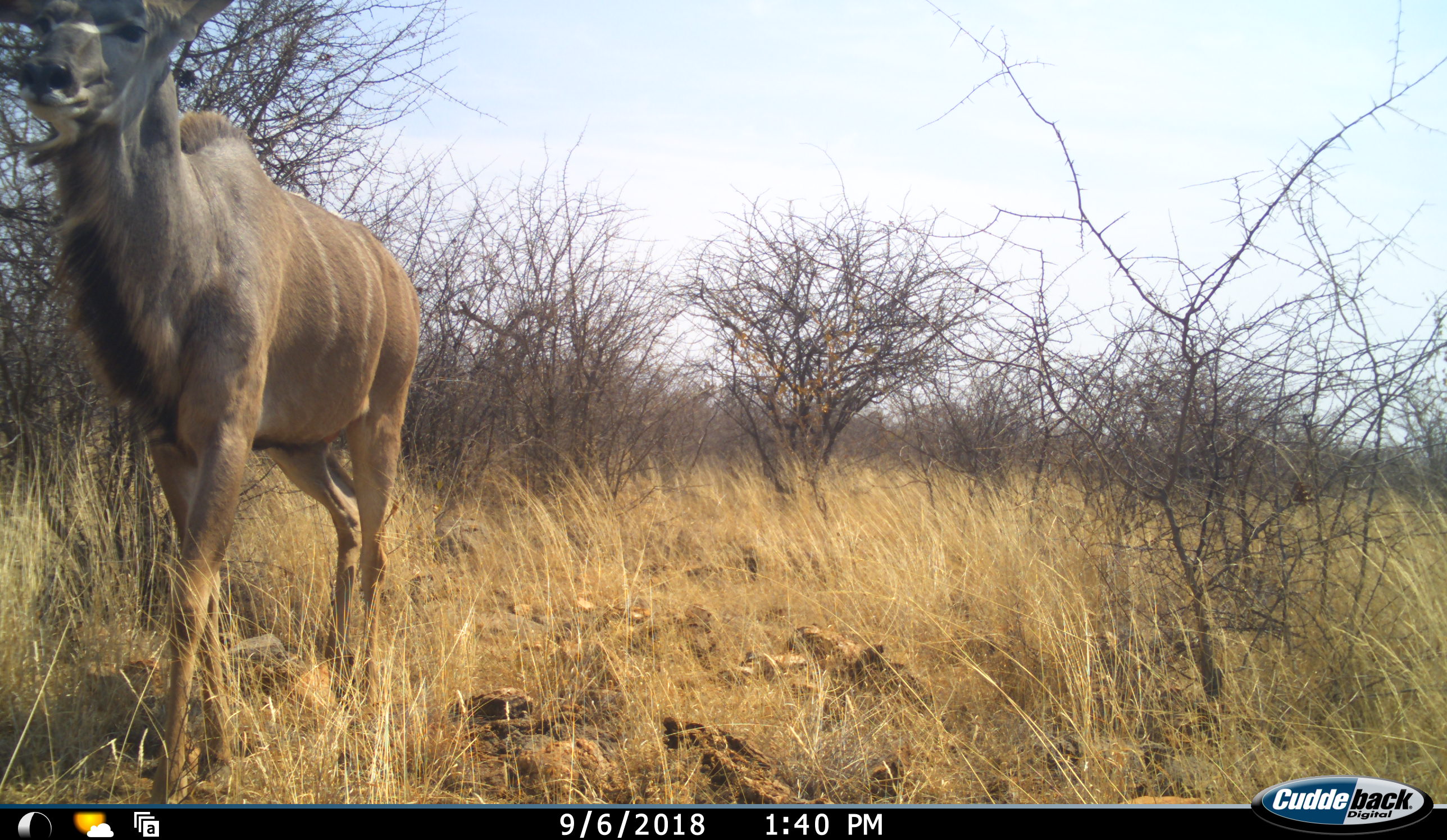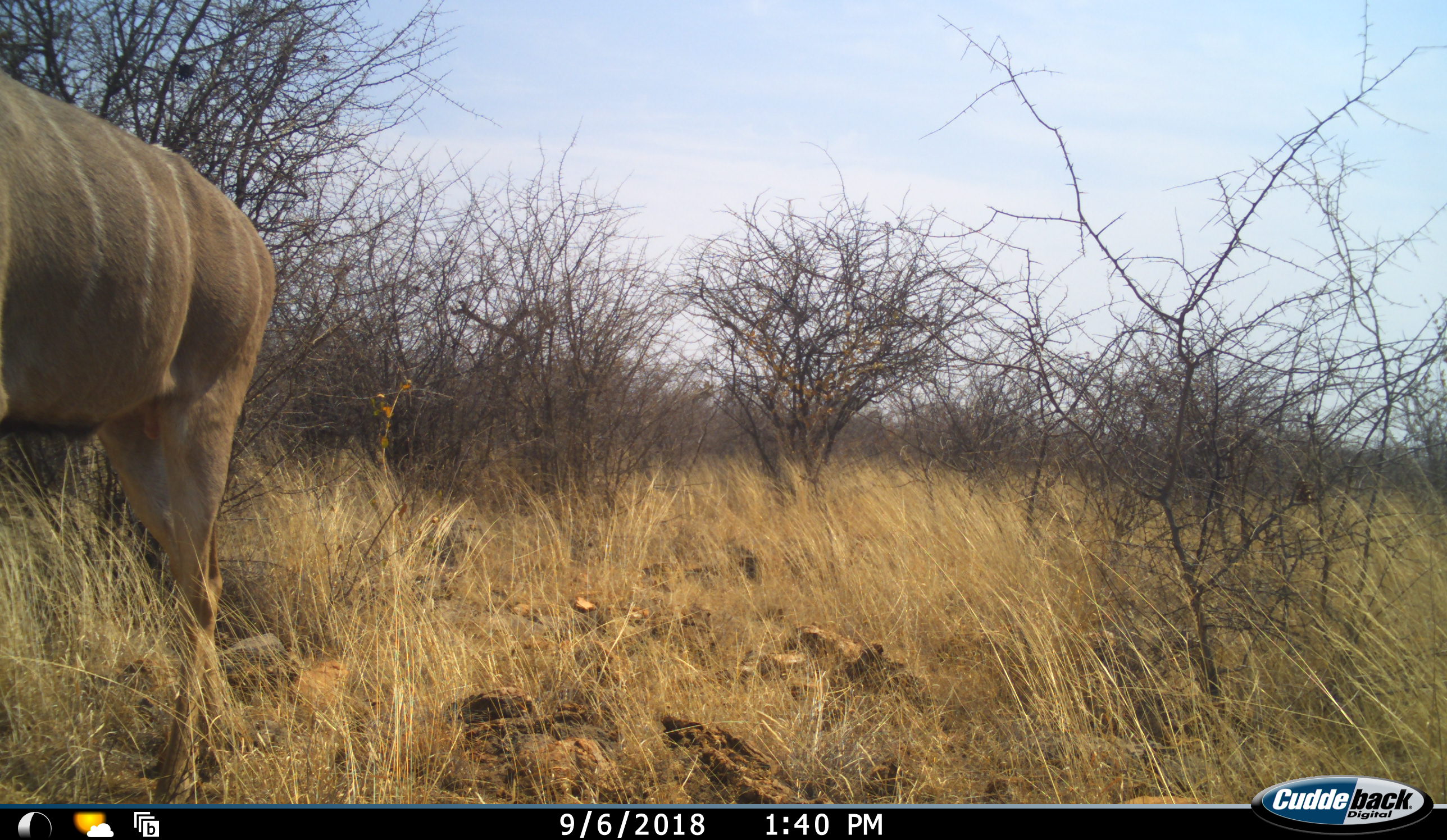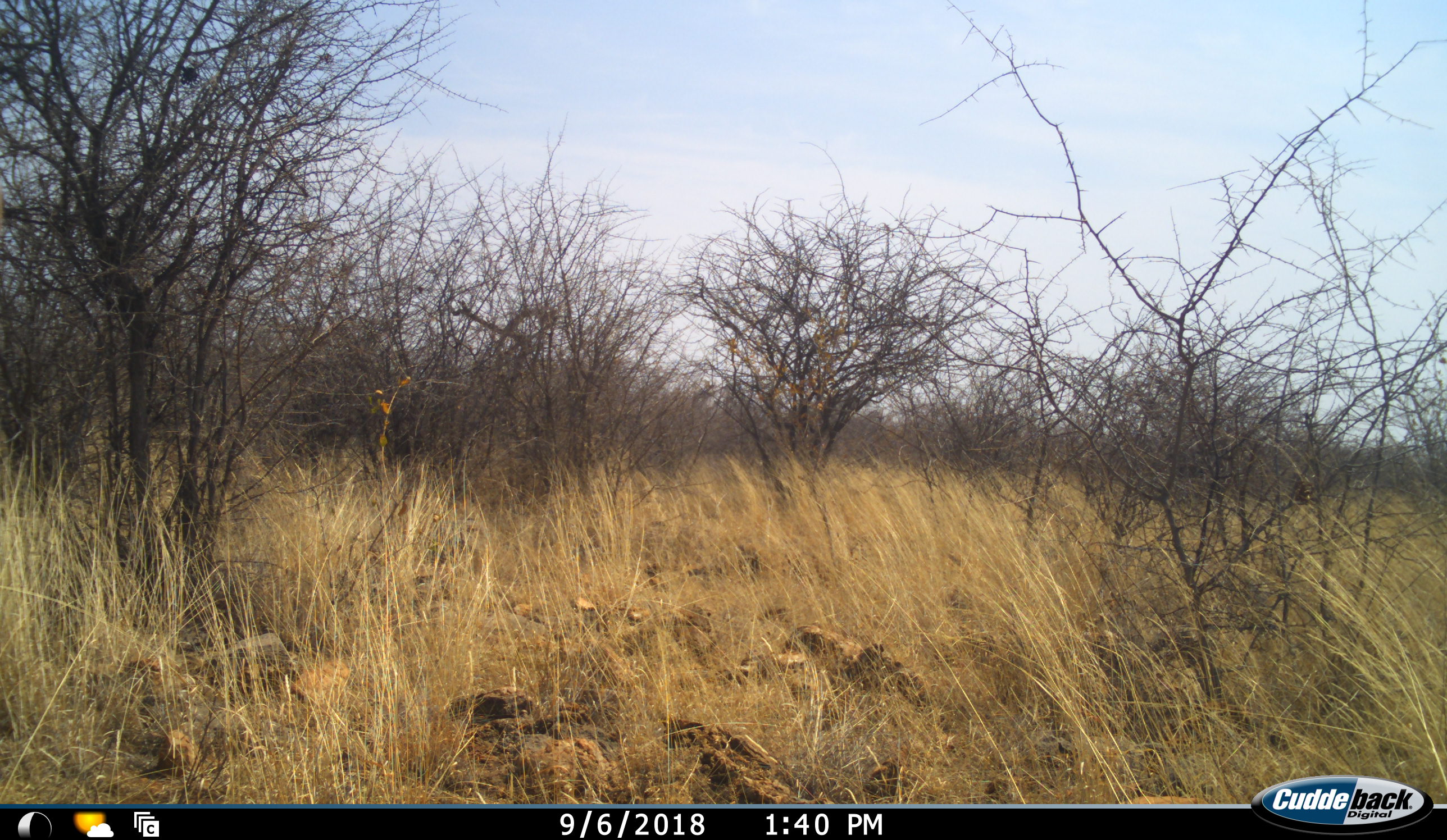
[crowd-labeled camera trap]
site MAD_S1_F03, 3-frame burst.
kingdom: Animalia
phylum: Chordata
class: Mammalia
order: Artiodactyla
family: Bovidae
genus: Tragelaphus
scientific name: Tragelaphus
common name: kudu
Kudu (Tragelaphus), count 1. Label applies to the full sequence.